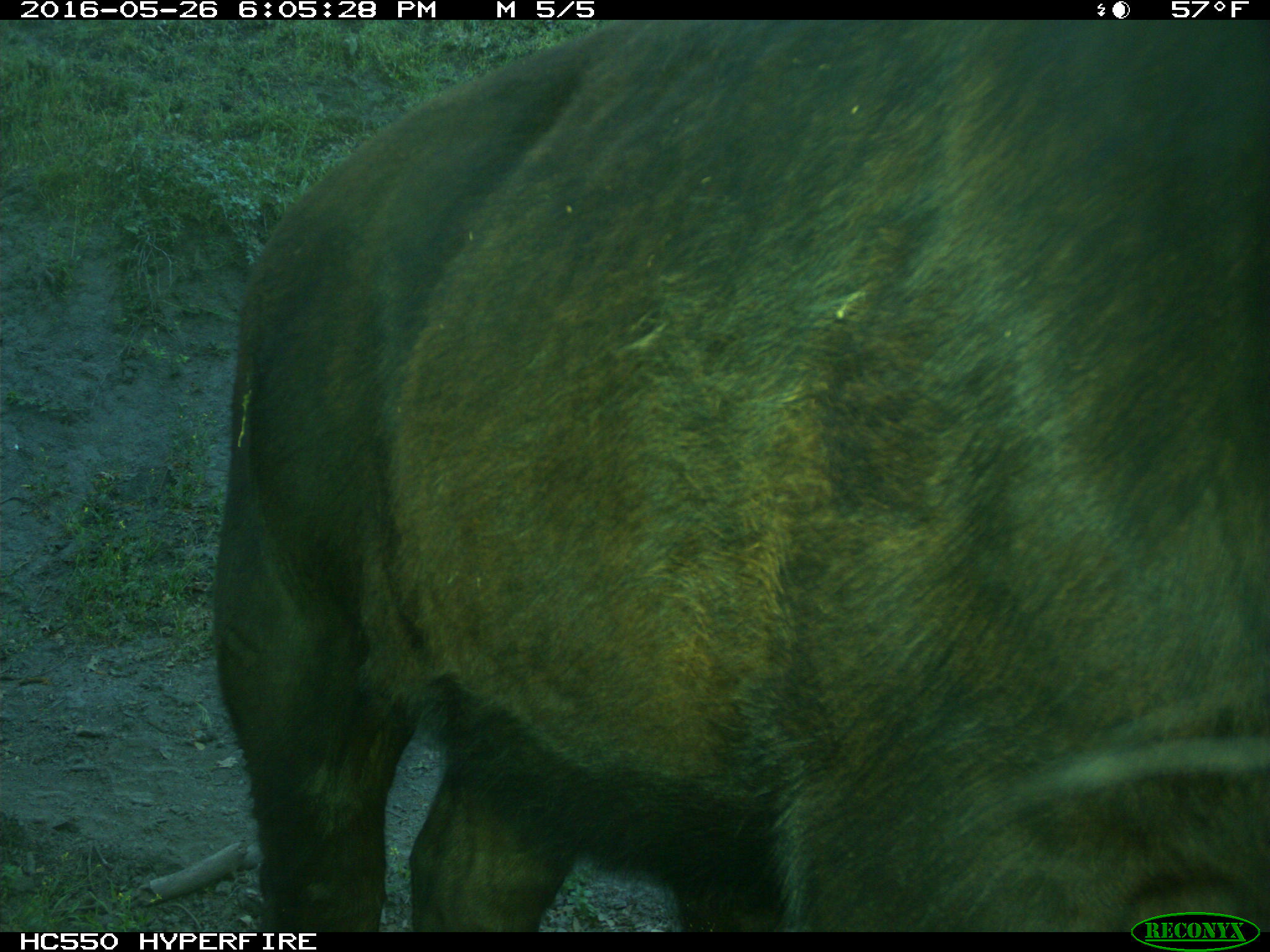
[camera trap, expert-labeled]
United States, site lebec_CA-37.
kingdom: Animalia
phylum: Chordata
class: Mammalia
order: Artiodactyla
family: Bovidae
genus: Bos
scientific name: Bos taurus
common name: domestic cow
Bos taurus (domestic cow).